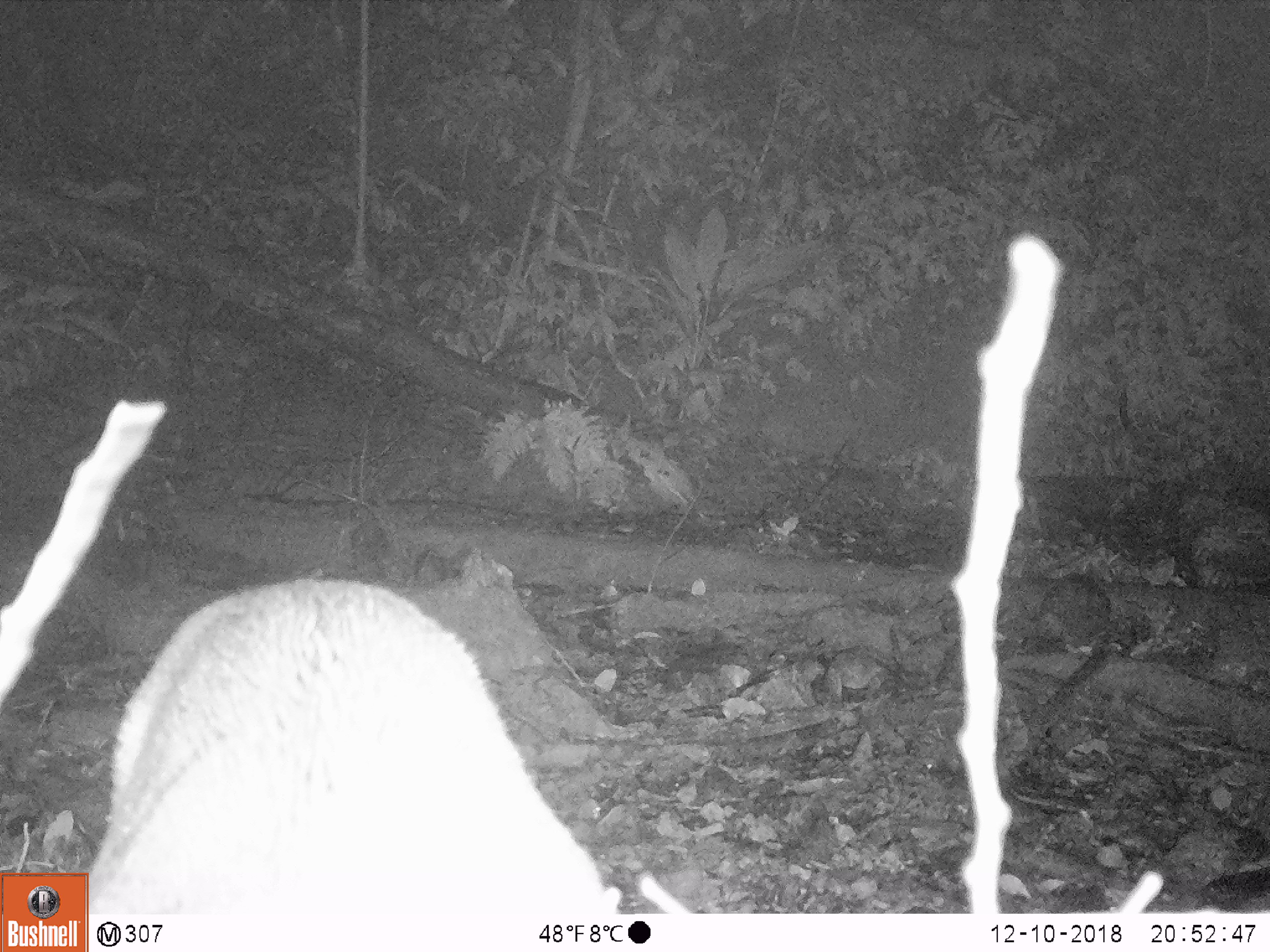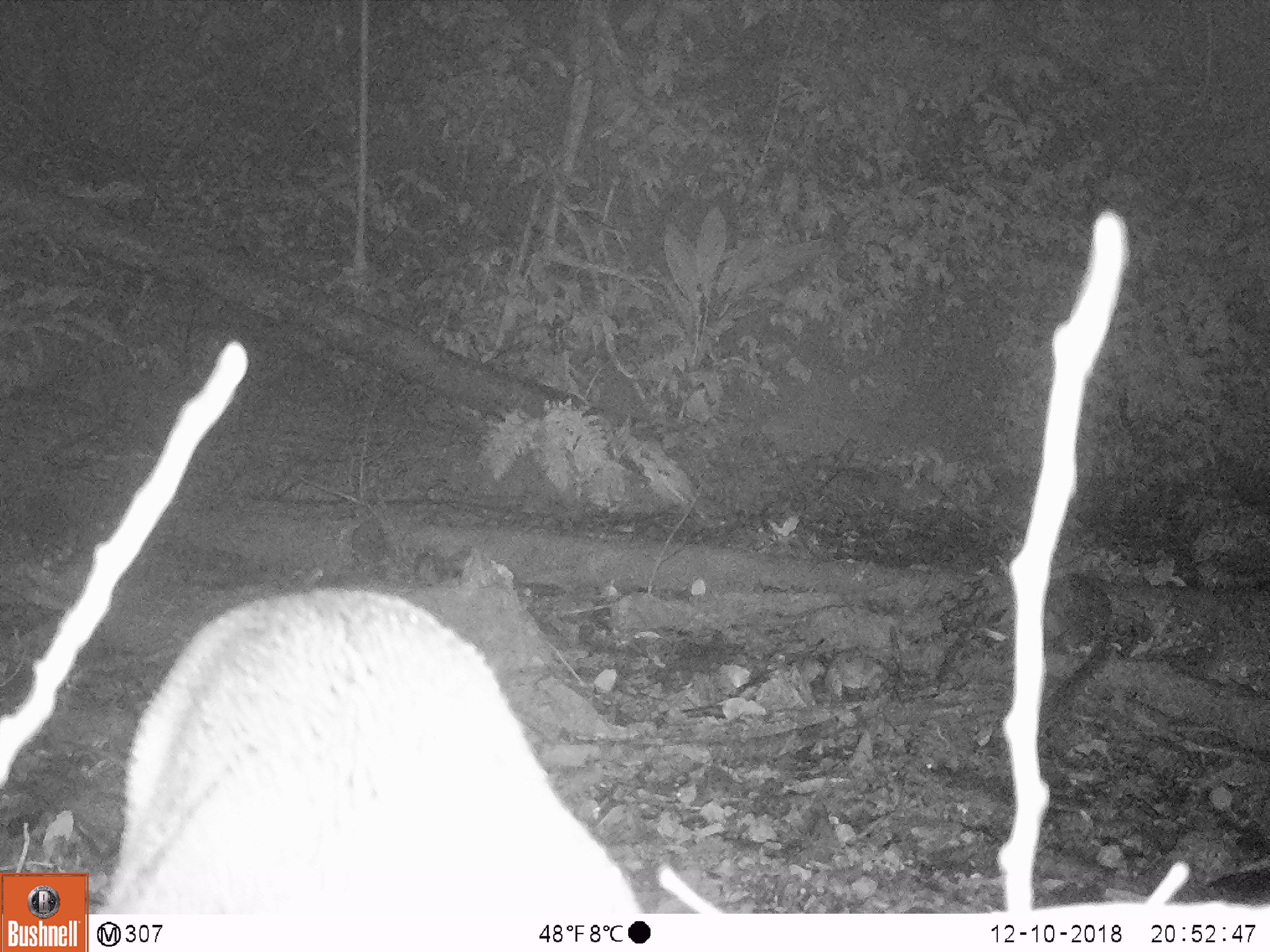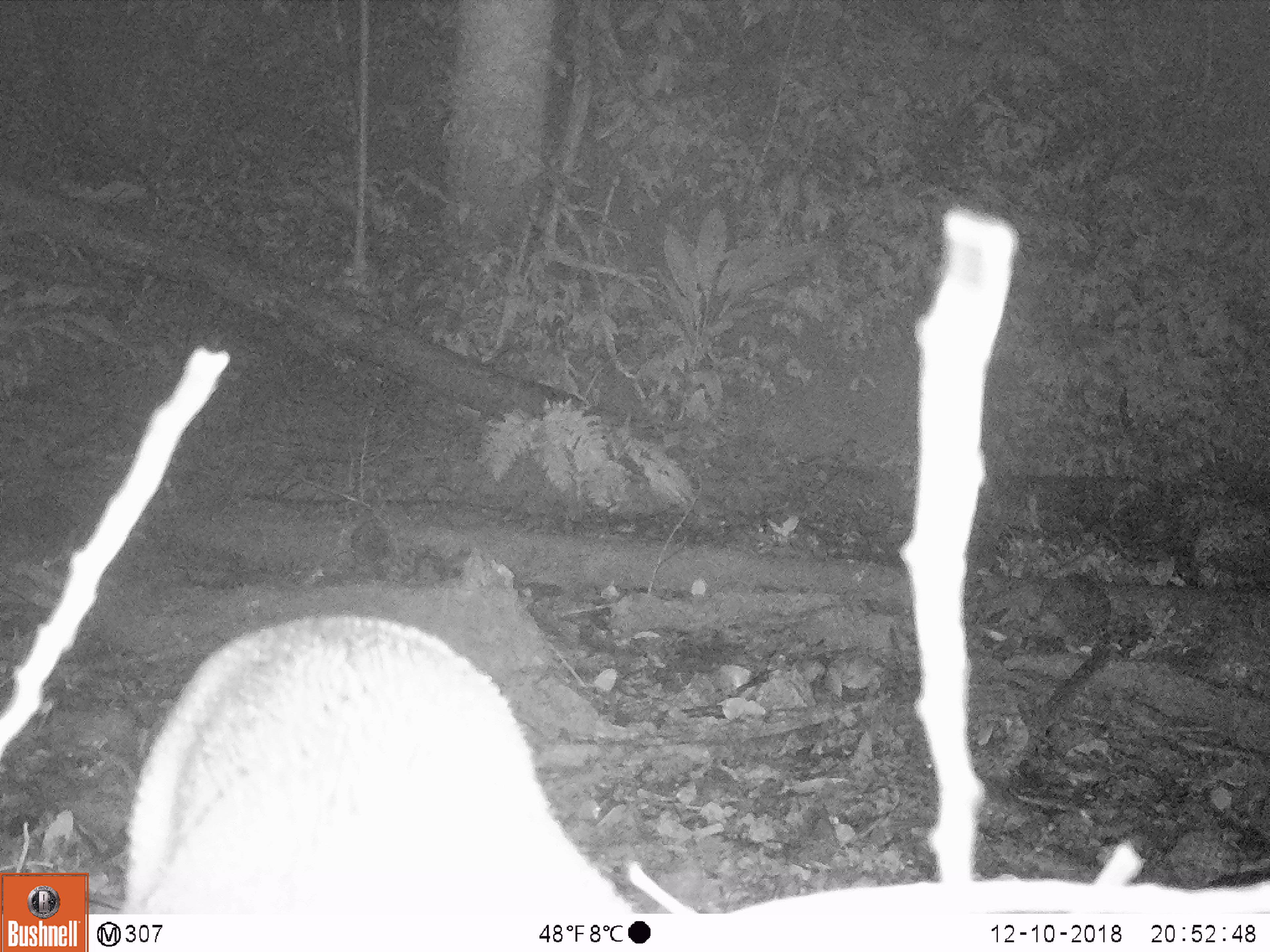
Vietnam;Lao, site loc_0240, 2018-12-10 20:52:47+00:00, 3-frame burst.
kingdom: Animalia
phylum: Chordata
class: Mammalia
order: Artiodactyla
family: Cervidae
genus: Muntiacus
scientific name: Muntiacus vuquangensis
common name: large-antlered muntjac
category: large antlered muntjac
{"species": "large antlered muntjac (large-antlered muntjac) (Muntiacus vuquangensis)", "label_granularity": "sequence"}